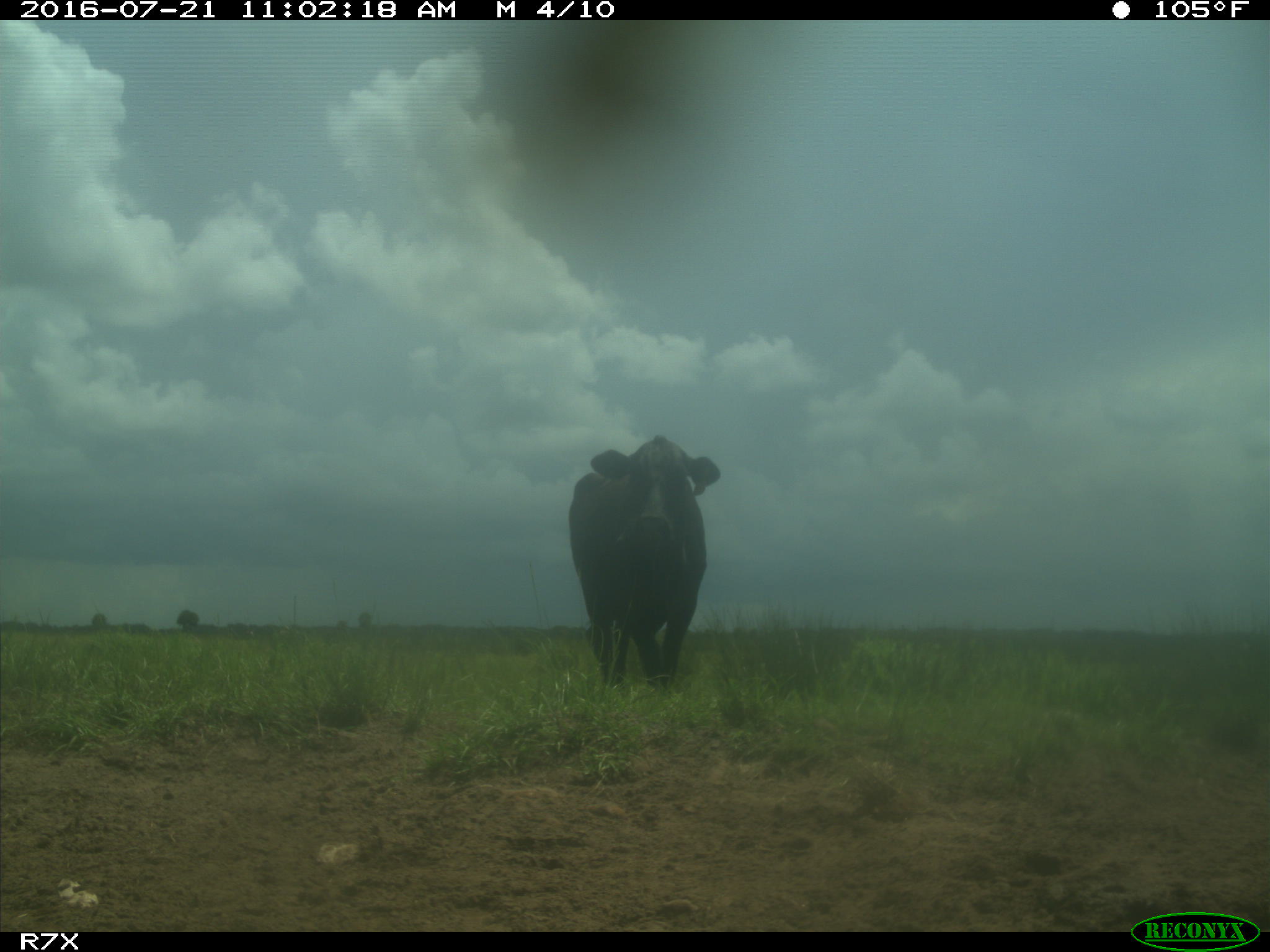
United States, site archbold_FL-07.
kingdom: Animalia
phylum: Chordata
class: Mammalia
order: Artiodactyla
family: Bovidae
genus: Bos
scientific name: Bos taurus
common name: domestic cow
Bos taurus (domestic cow).